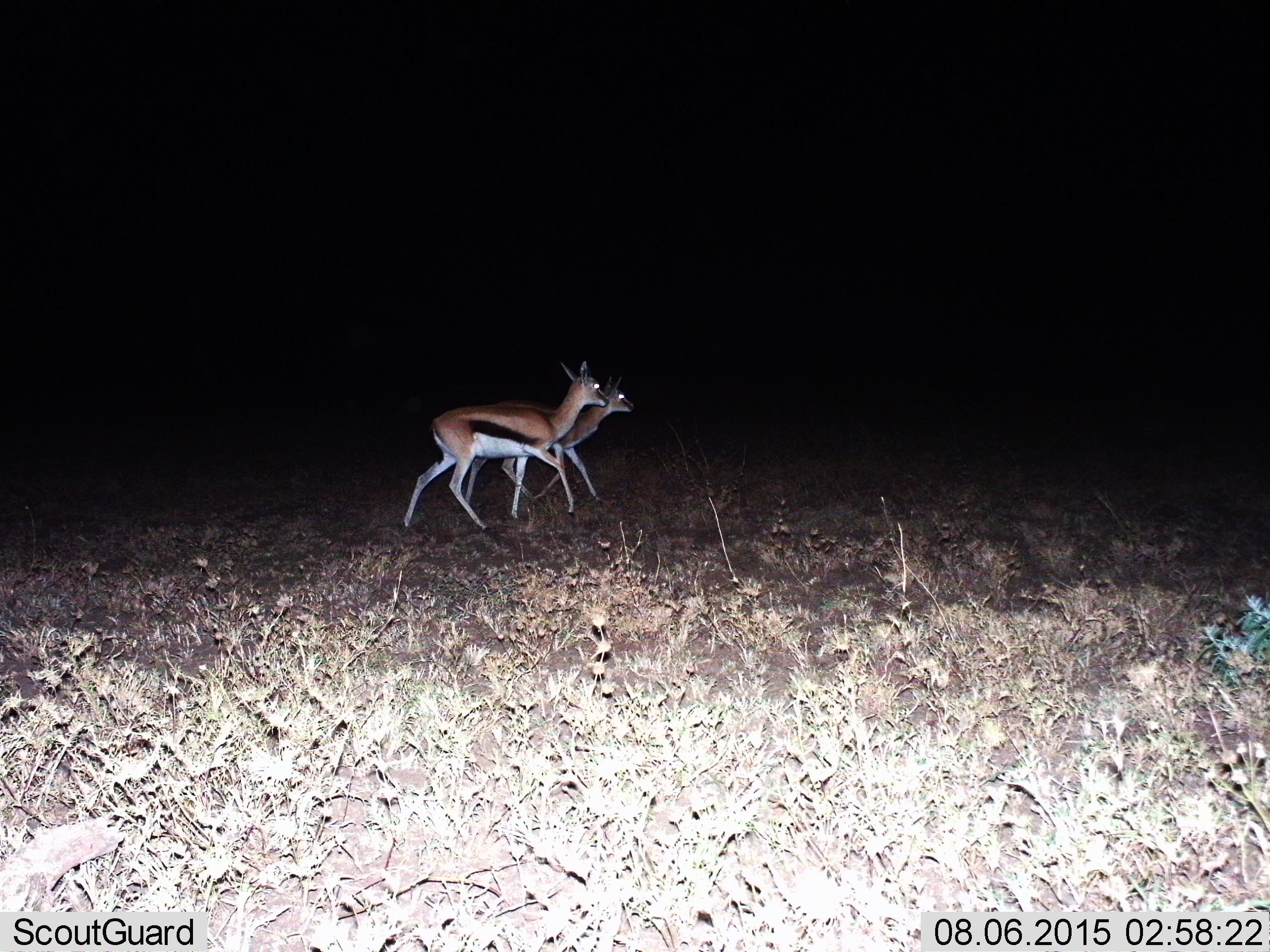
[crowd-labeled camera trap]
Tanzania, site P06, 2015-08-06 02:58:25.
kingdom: Animalia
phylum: Chordata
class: Mammalia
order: Artiodactyla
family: Bovidae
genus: Eudorcas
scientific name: Eudorcas thomsonii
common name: thomson's gazelle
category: gazellethomsons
Gazellethomsons (thomson's gazelle) (Eudorcas thomsonii), count 2. Behavior (volunteer vote fractions): standing 0%, resting 0%, moving 100%, interacting 10%. Young present (vote fraction): 0%. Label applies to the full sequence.